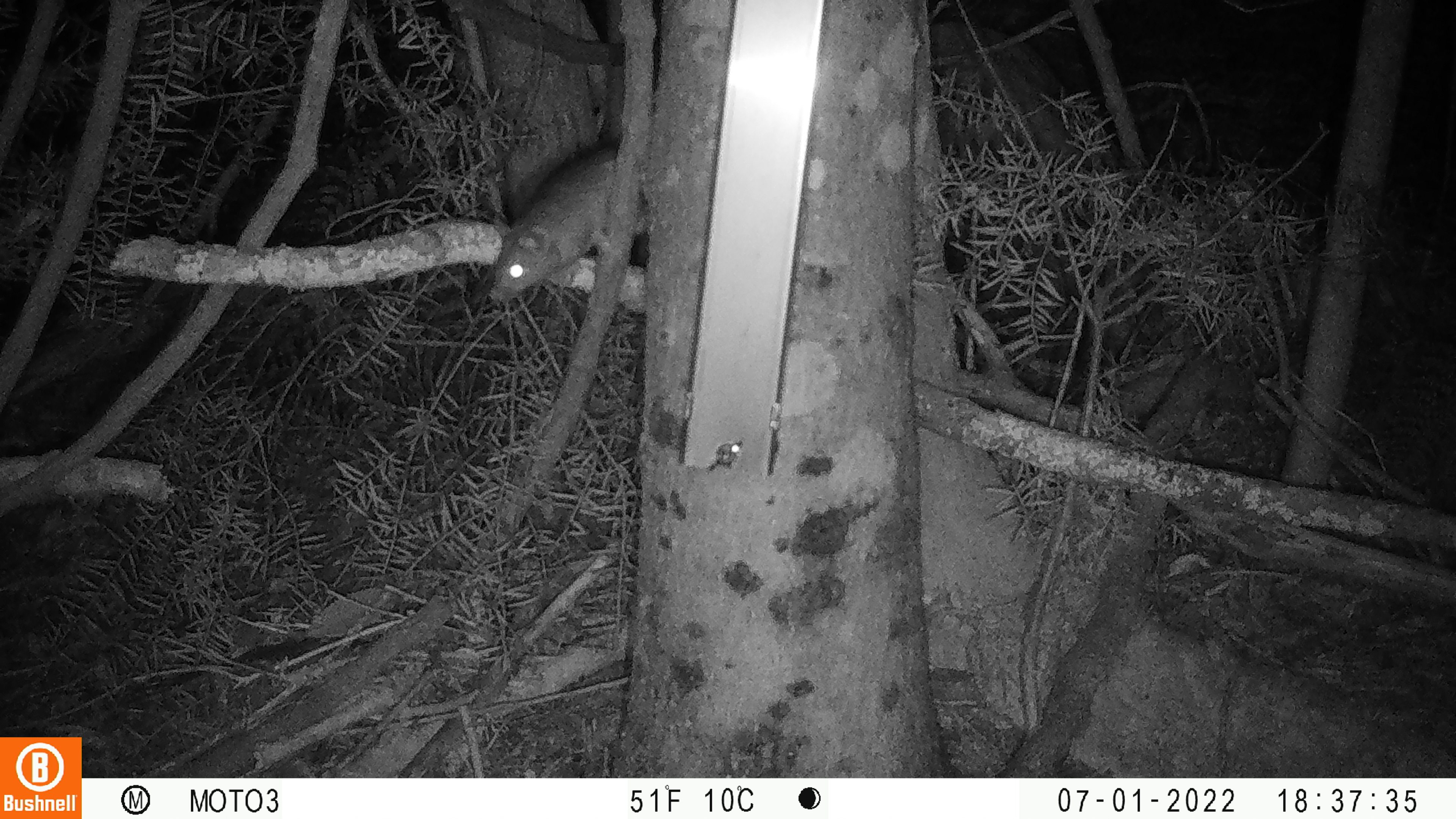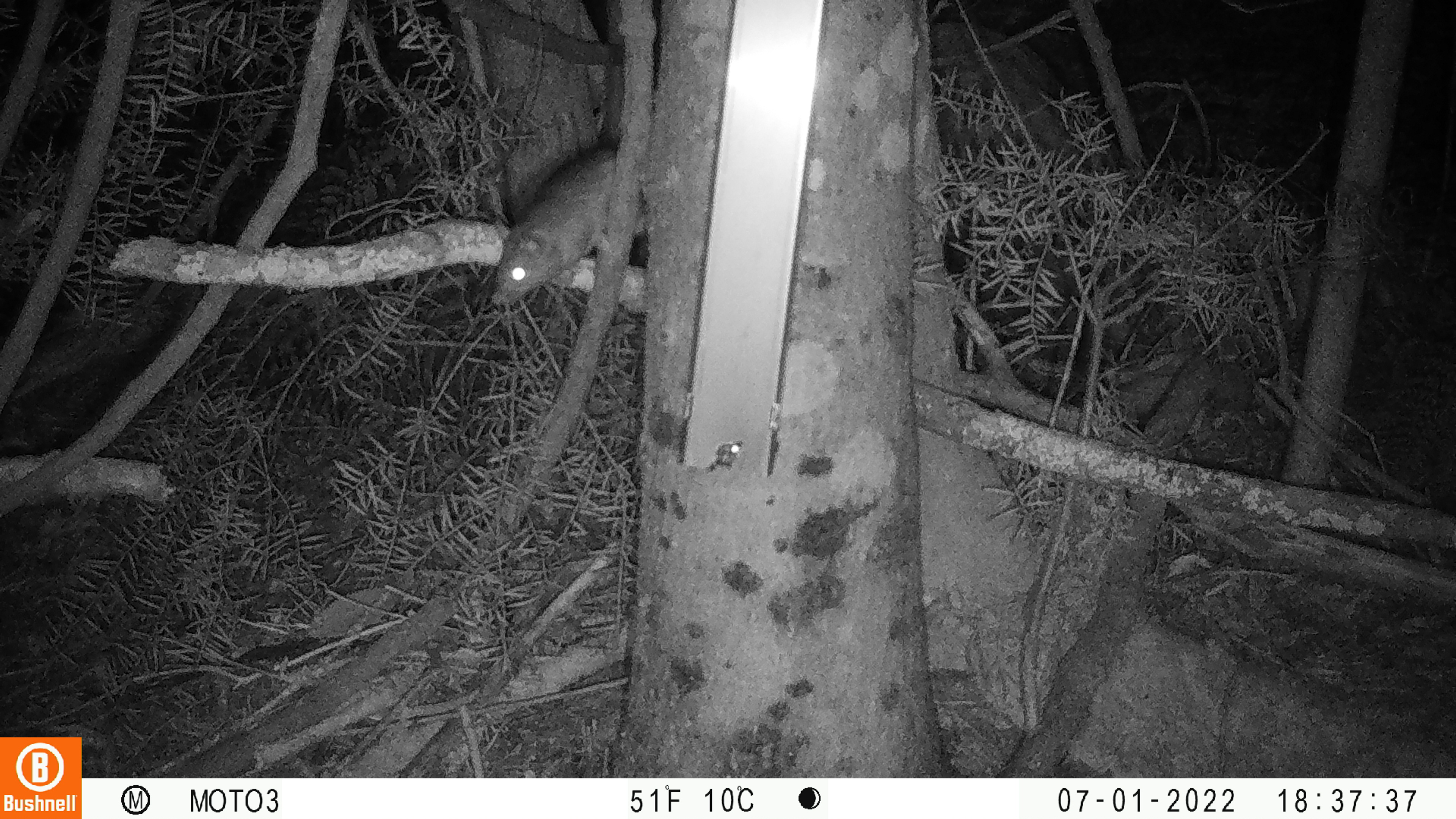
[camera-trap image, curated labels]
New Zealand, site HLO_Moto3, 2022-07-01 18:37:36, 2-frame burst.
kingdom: Animalia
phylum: Chordata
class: Mammalia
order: Rodentia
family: Muridae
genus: Rattus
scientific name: Rattus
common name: rat